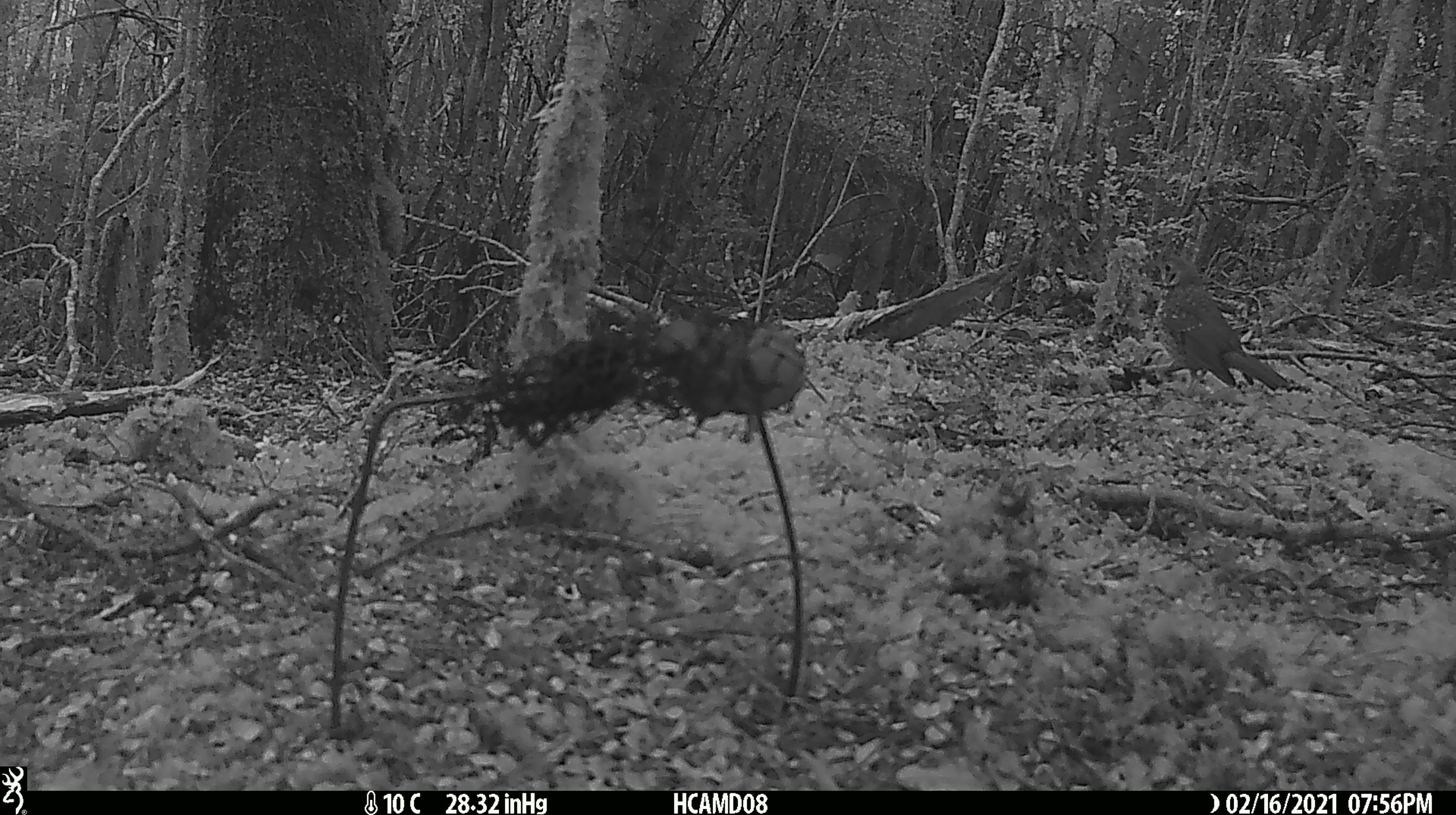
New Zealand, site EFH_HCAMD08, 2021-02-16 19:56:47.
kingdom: Animalia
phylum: Chordata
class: Aves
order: Passeriformes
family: Turdidae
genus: Turdus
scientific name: Turdus philomelos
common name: song thrush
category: thrush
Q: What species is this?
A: Thrush (song thrush) (Turdus philomelos).